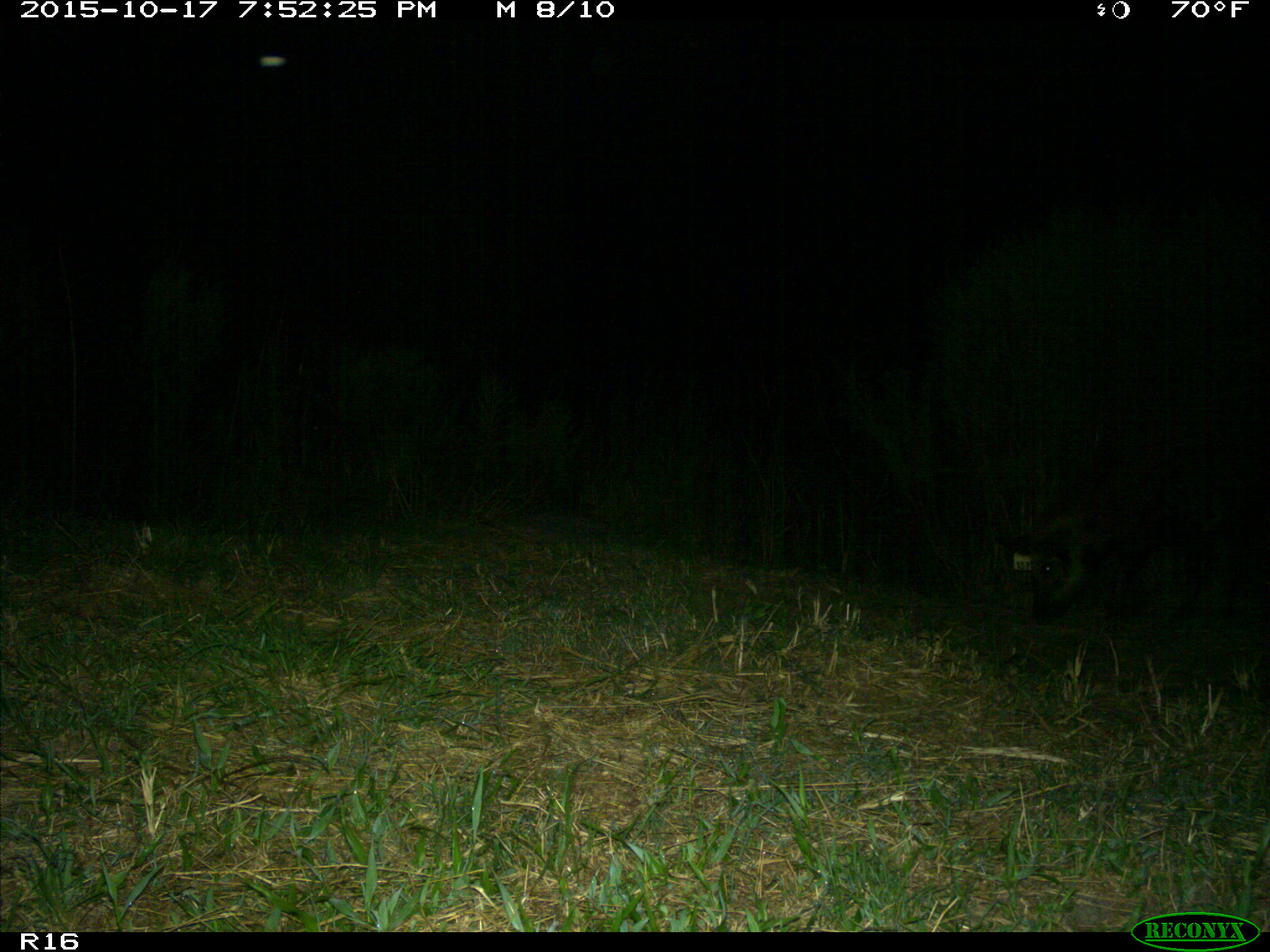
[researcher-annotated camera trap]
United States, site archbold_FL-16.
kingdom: Animalia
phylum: Chordata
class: Mammalia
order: Artiodactyla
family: Suidae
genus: Sus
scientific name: Sus scrofa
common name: wild boar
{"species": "Sus scrofa (wild boar)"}